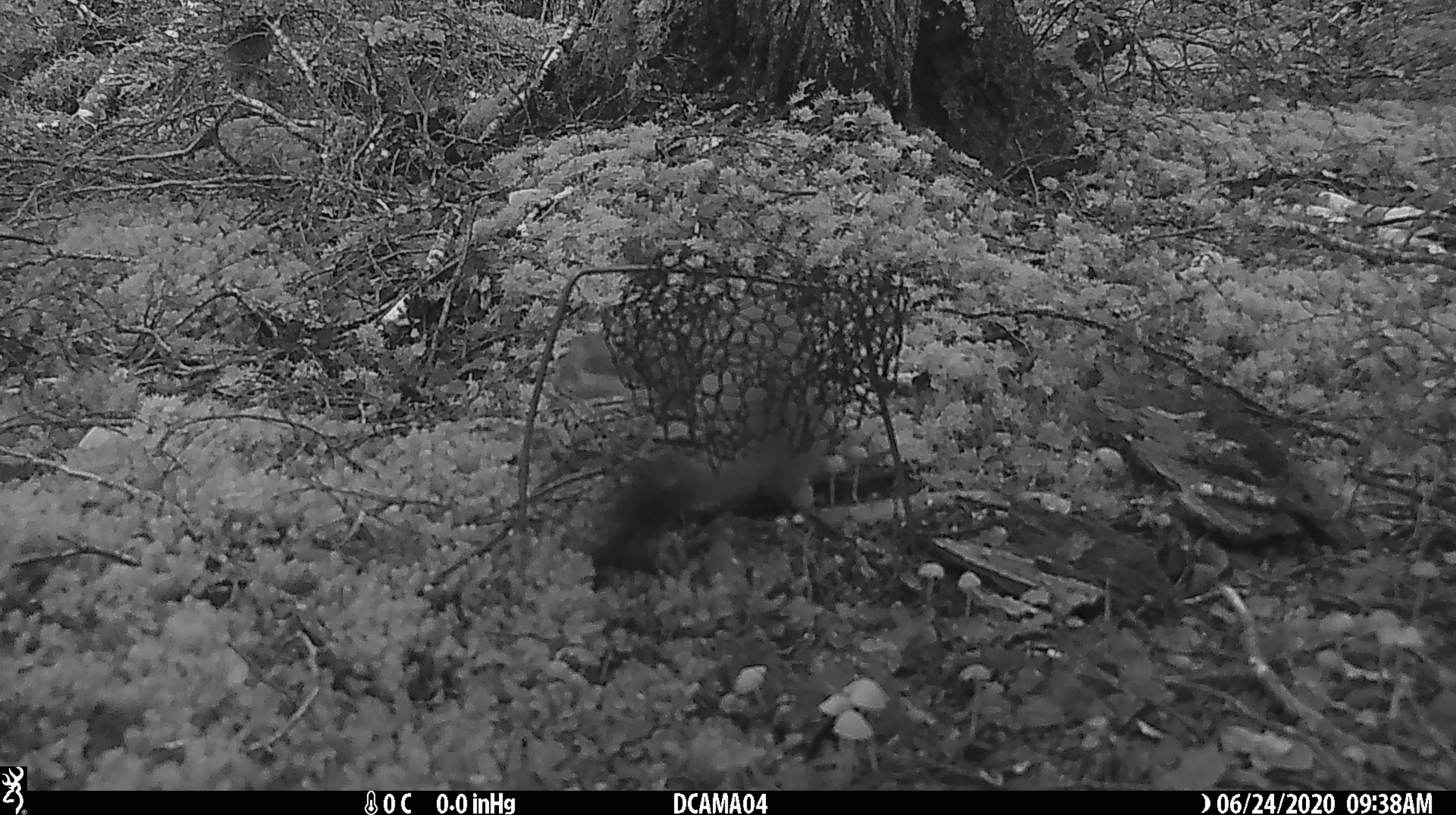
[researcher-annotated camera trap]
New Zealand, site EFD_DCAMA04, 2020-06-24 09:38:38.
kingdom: Animalia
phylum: Chordata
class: Mammalia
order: Carnivora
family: Mustelidae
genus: Mustela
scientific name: Mustela erminea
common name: stoat